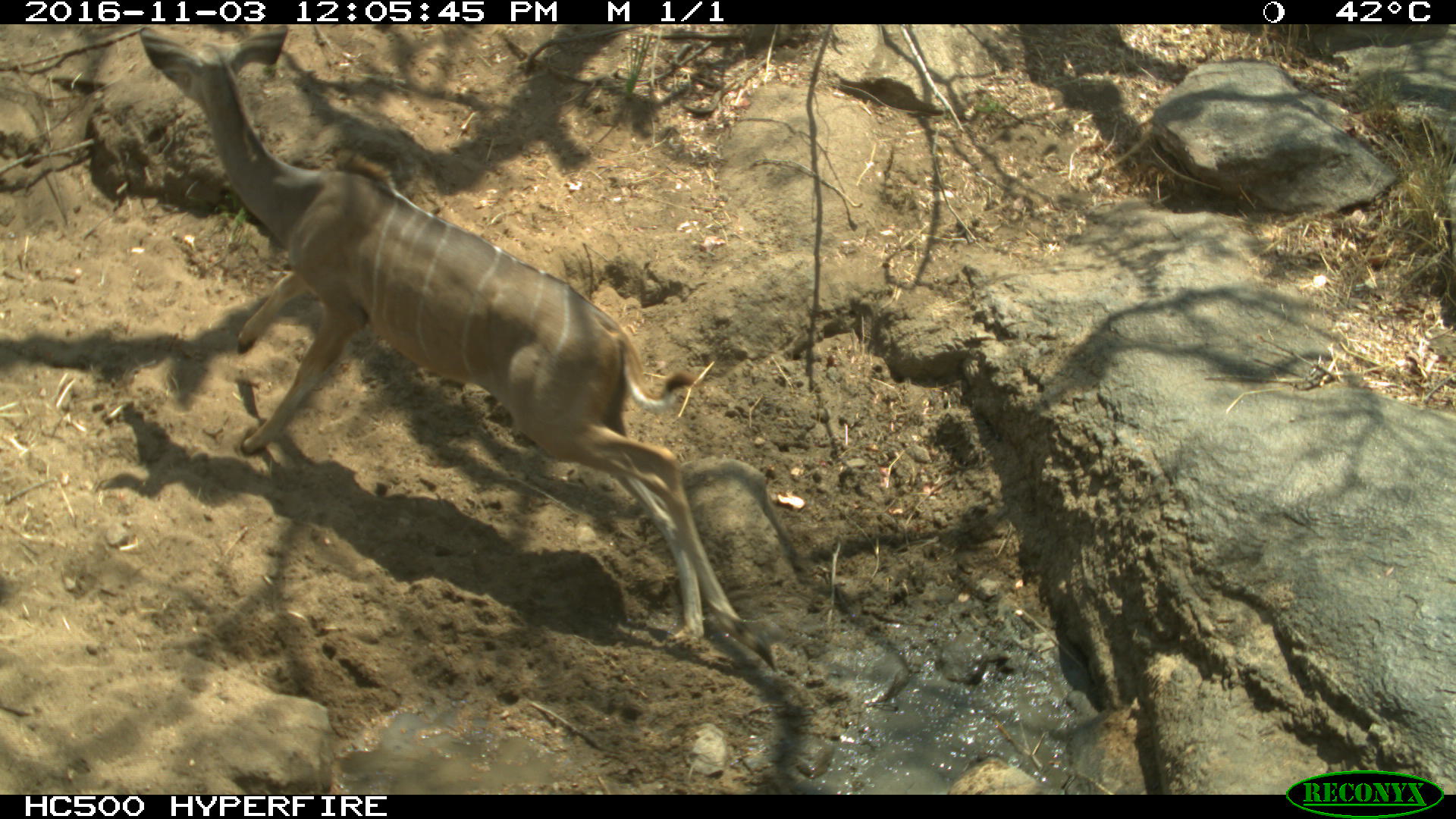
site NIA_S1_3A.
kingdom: Animalia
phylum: Chordata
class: Mammalia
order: Artiodactyla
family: Bovidae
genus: Tragelaphus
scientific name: Tragelaphus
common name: kudu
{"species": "kudu (Tragelaphus)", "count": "1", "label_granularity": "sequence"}